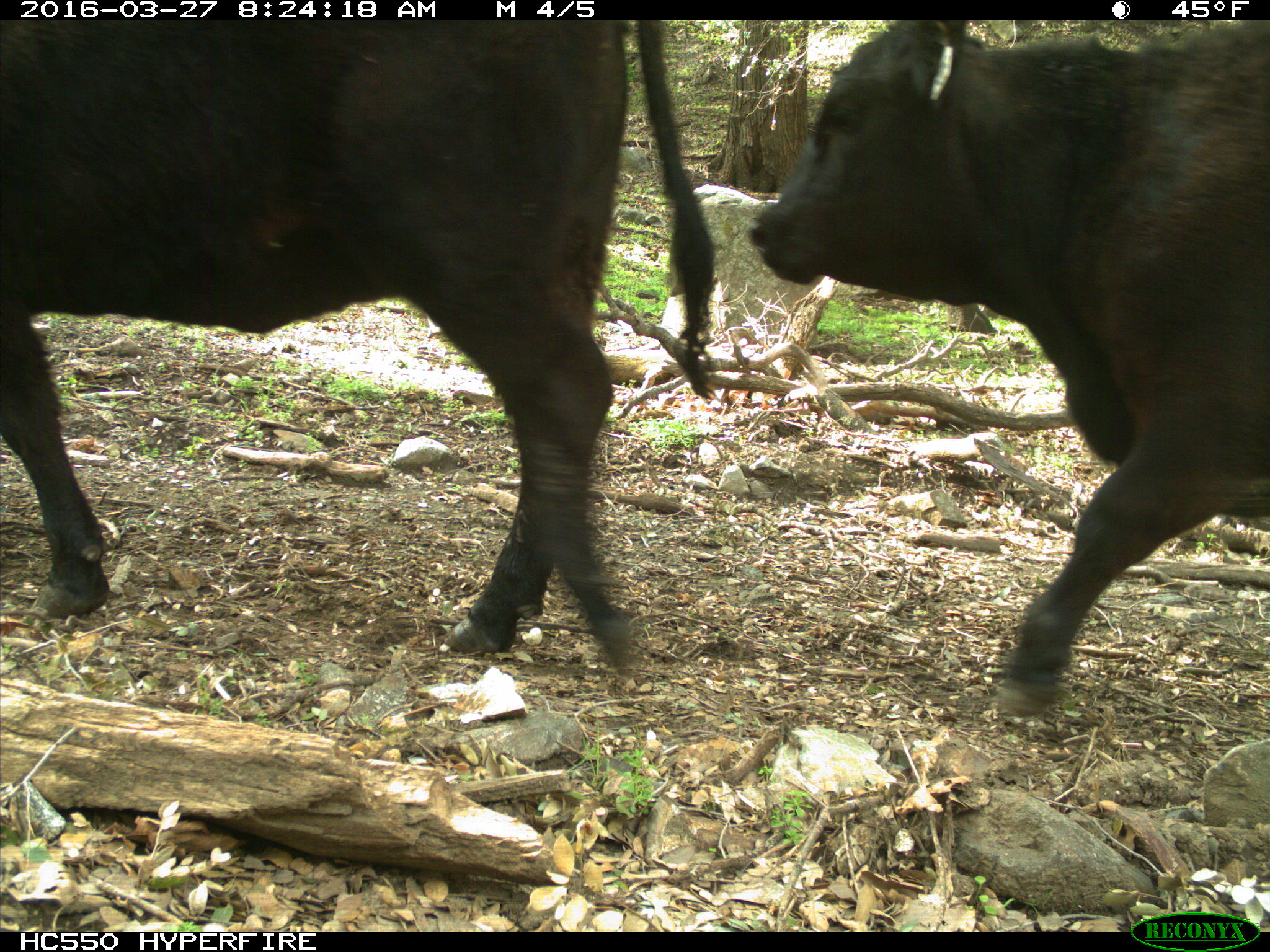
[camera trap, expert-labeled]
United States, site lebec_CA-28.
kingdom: Animalia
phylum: Chordata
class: Mammalia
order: Artiodactyla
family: Bovidae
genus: Bos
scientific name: Bos taurus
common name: domestic cow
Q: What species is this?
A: Bos taurus (domestic cow).